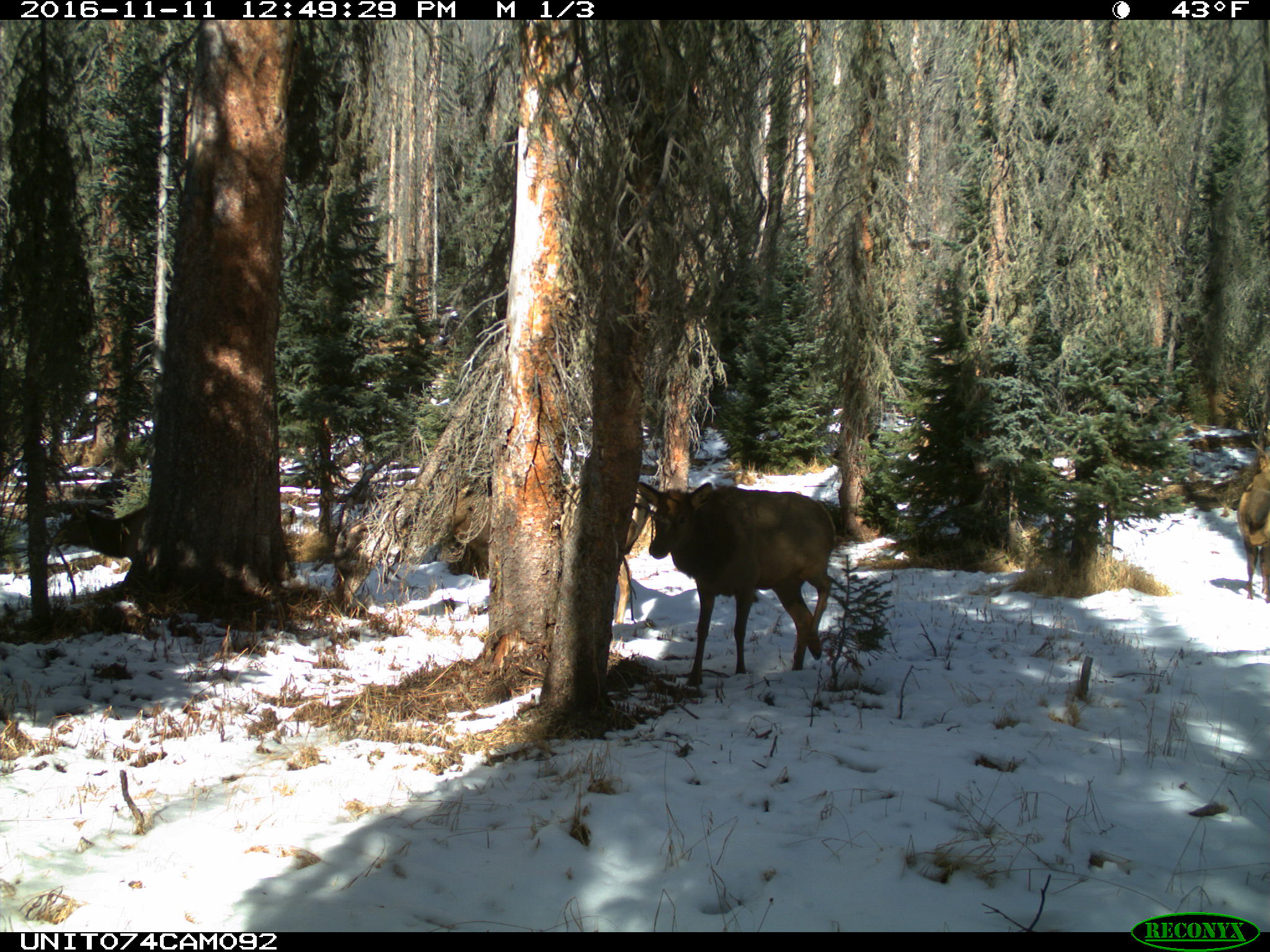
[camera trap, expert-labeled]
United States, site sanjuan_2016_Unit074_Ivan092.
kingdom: Animalia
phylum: Chordata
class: Mammalia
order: Artiodactyla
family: Cervidae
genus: Cervus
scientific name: Cervus elaphus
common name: red deer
Cervus elaphus (red deer).